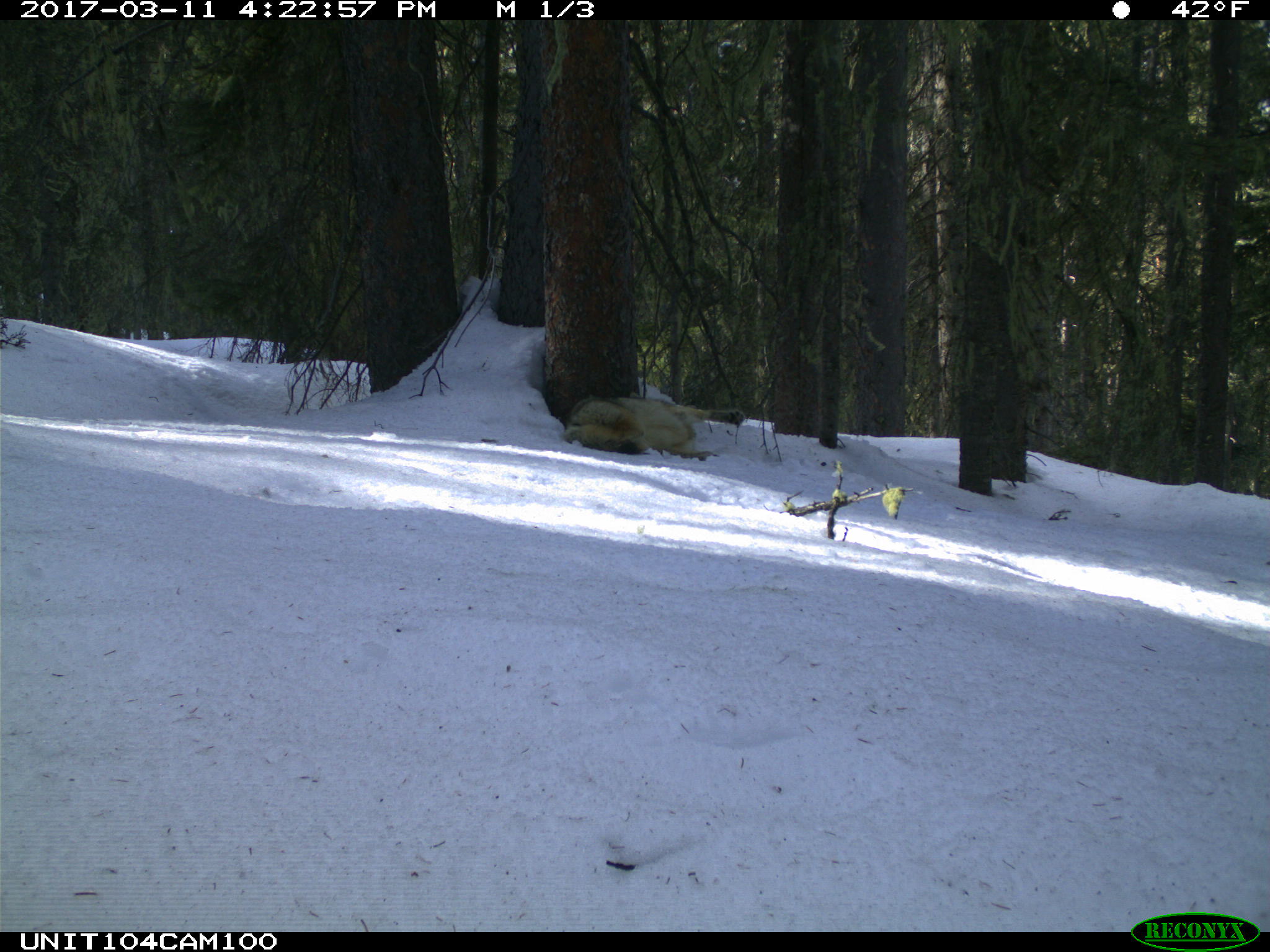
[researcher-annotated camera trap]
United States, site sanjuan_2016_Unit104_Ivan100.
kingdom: Animalia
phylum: Chordata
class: Mammalia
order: Carnivora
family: Canidae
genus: Canis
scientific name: Canis latrans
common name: coyote